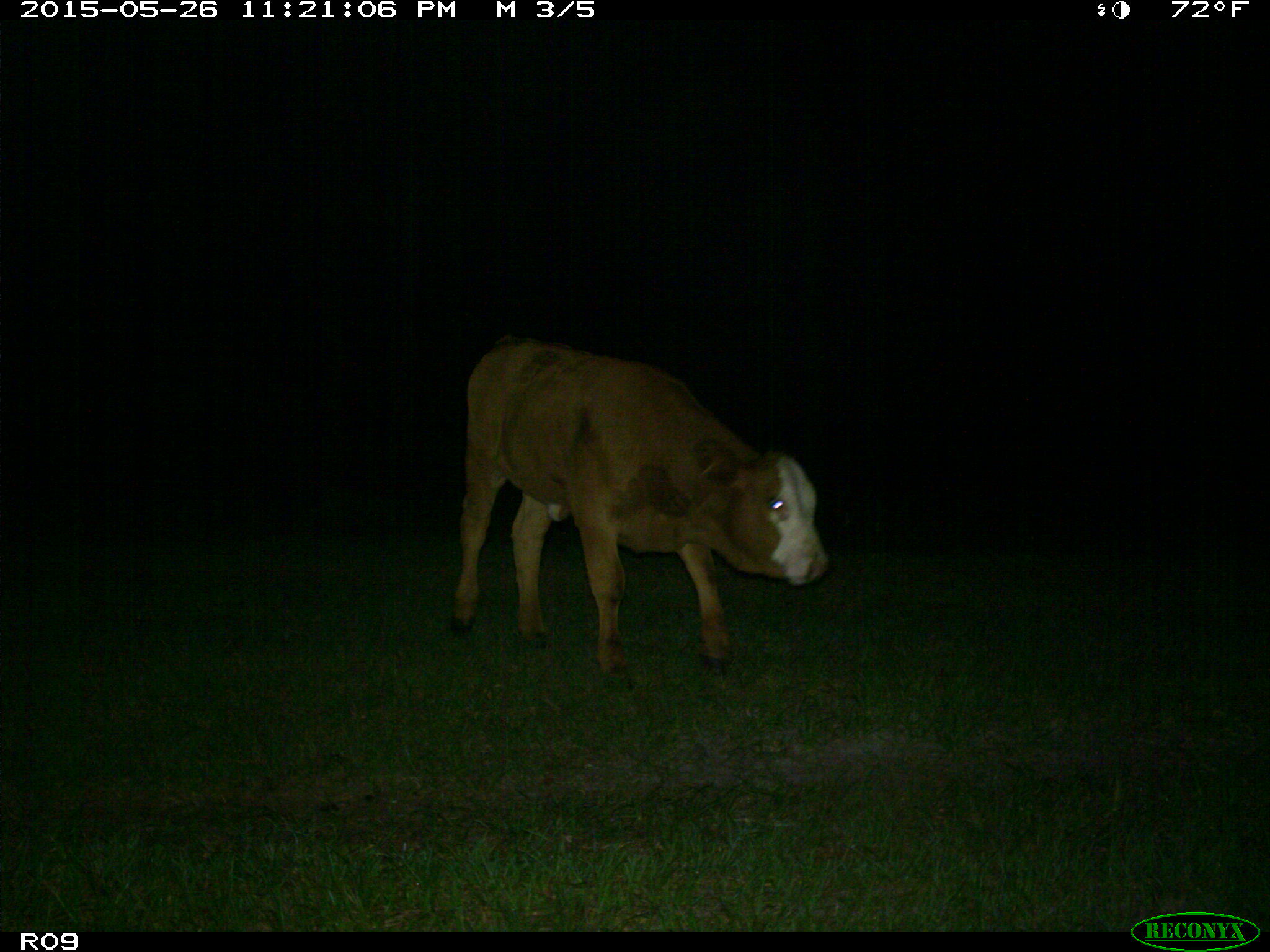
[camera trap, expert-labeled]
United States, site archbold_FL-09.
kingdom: Animalia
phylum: Chordata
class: Mammalia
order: Artiodactyla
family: Bovidae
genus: Bos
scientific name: Bos taurus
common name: domestic cow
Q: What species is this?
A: Bos taurus (domestic cow).